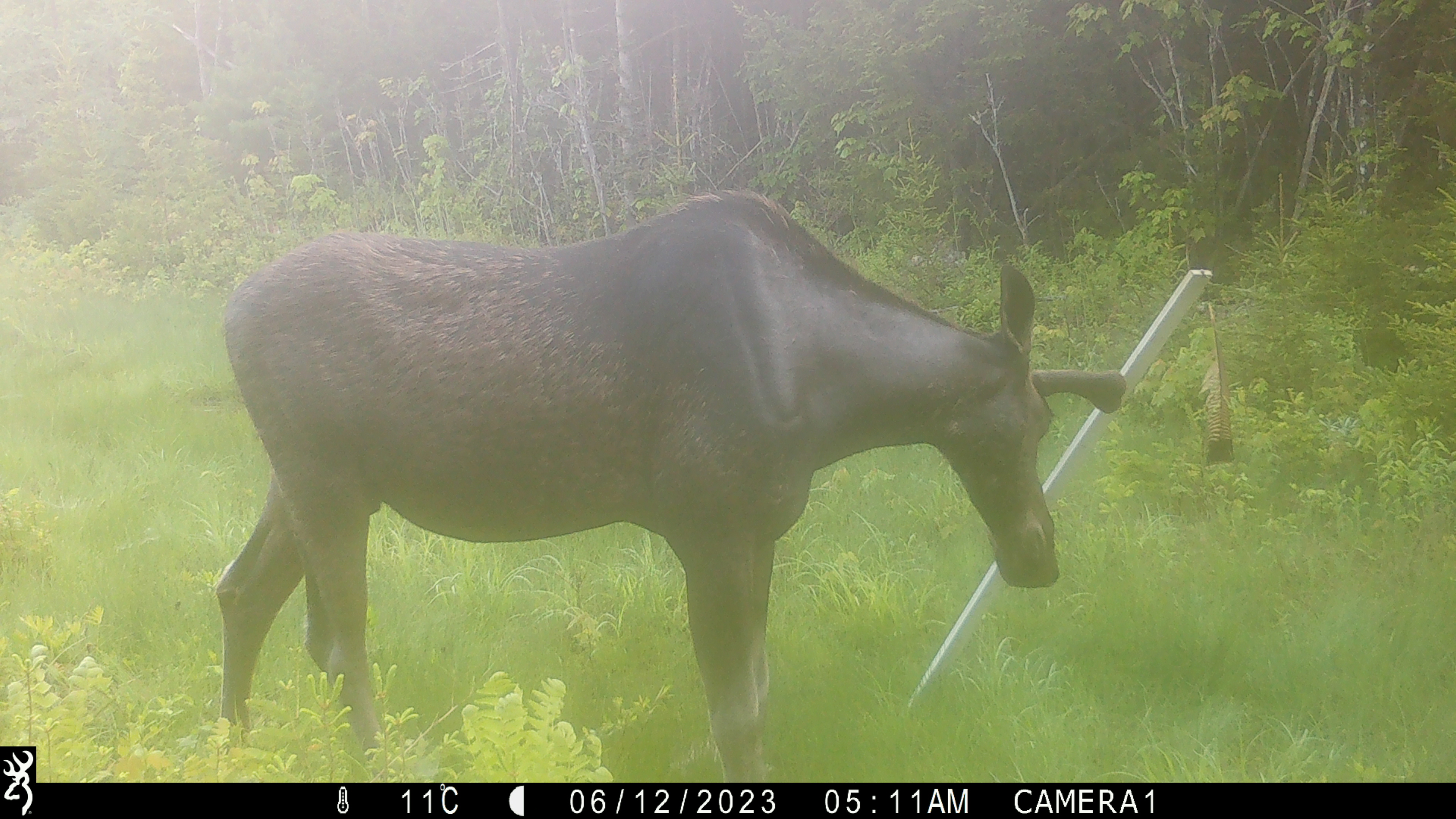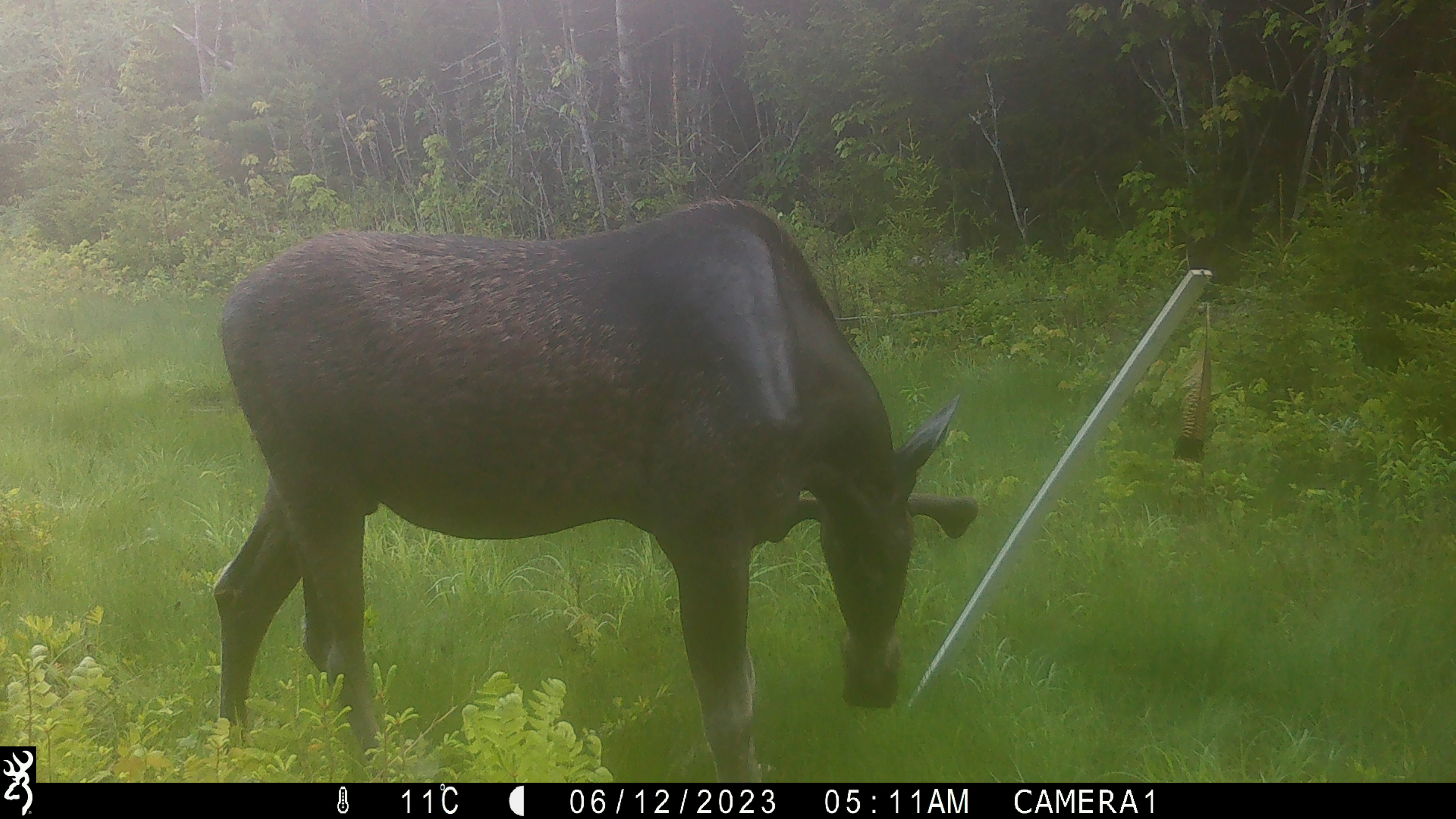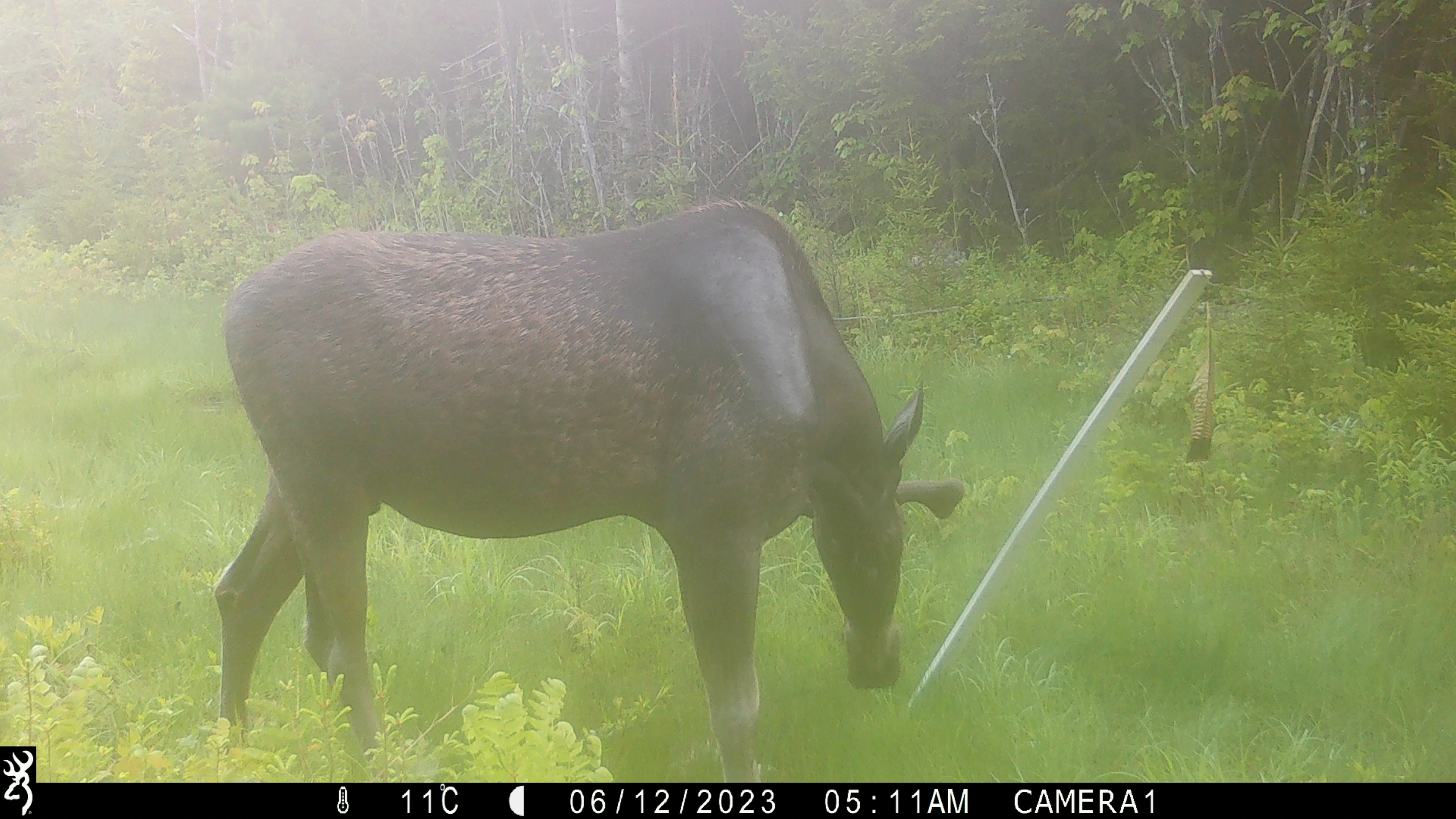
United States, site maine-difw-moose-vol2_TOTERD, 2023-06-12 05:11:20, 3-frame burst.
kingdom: Animalia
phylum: Chordata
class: Mammalia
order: Artiodactyla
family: Cervidae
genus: Alces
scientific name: Alces alces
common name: moose